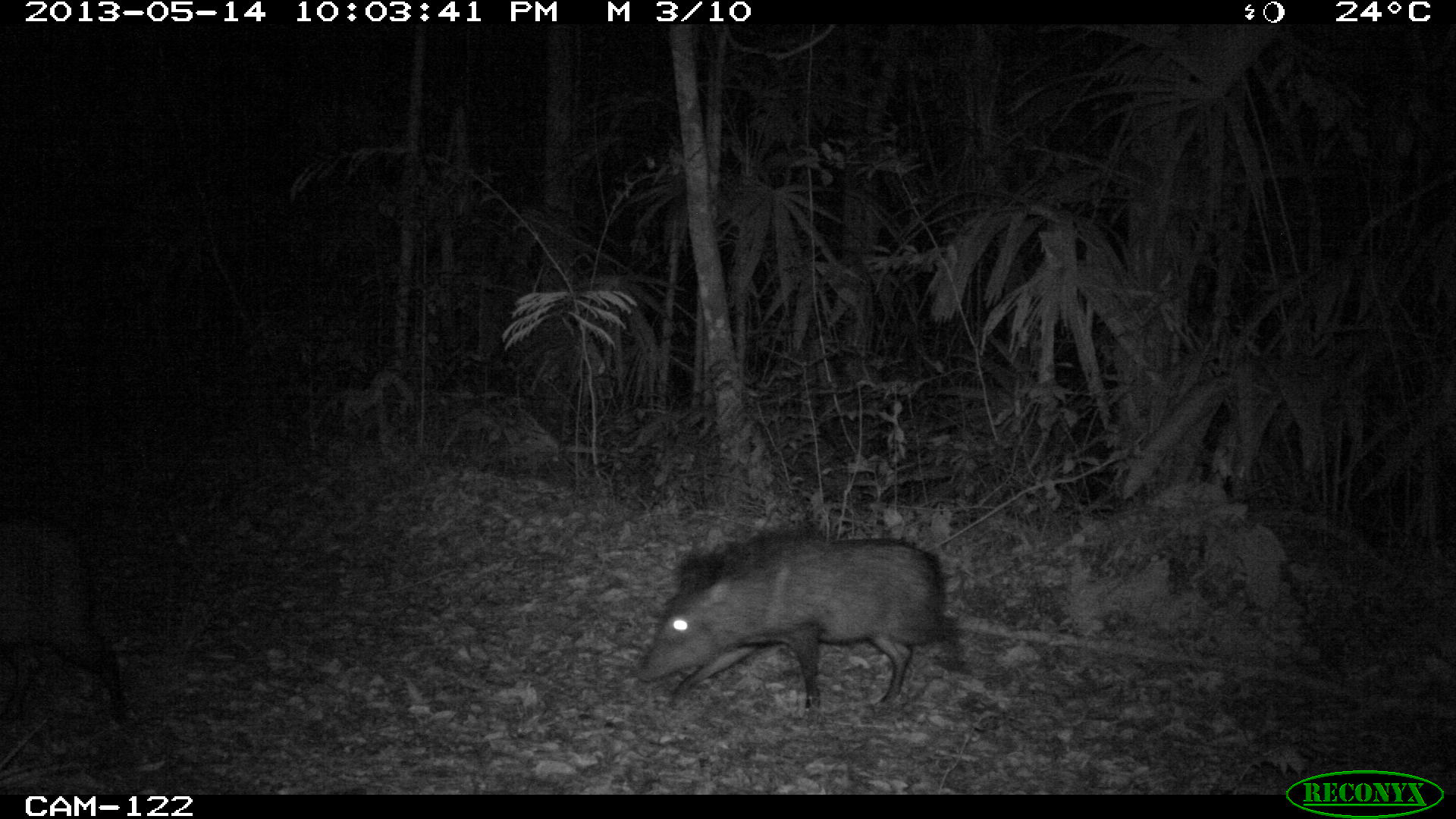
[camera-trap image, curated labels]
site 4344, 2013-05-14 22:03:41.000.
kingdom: Animalia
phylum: Chordata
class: Mammalia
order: Artiodactyla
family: Tayassuidae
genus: Pecari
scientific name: Pecari tajacu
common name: collared peccary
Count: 9.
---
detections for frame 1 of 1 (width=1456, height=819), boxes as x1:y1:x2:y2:
pecari tajacu: 630:527:968:716; 0:505:132:720